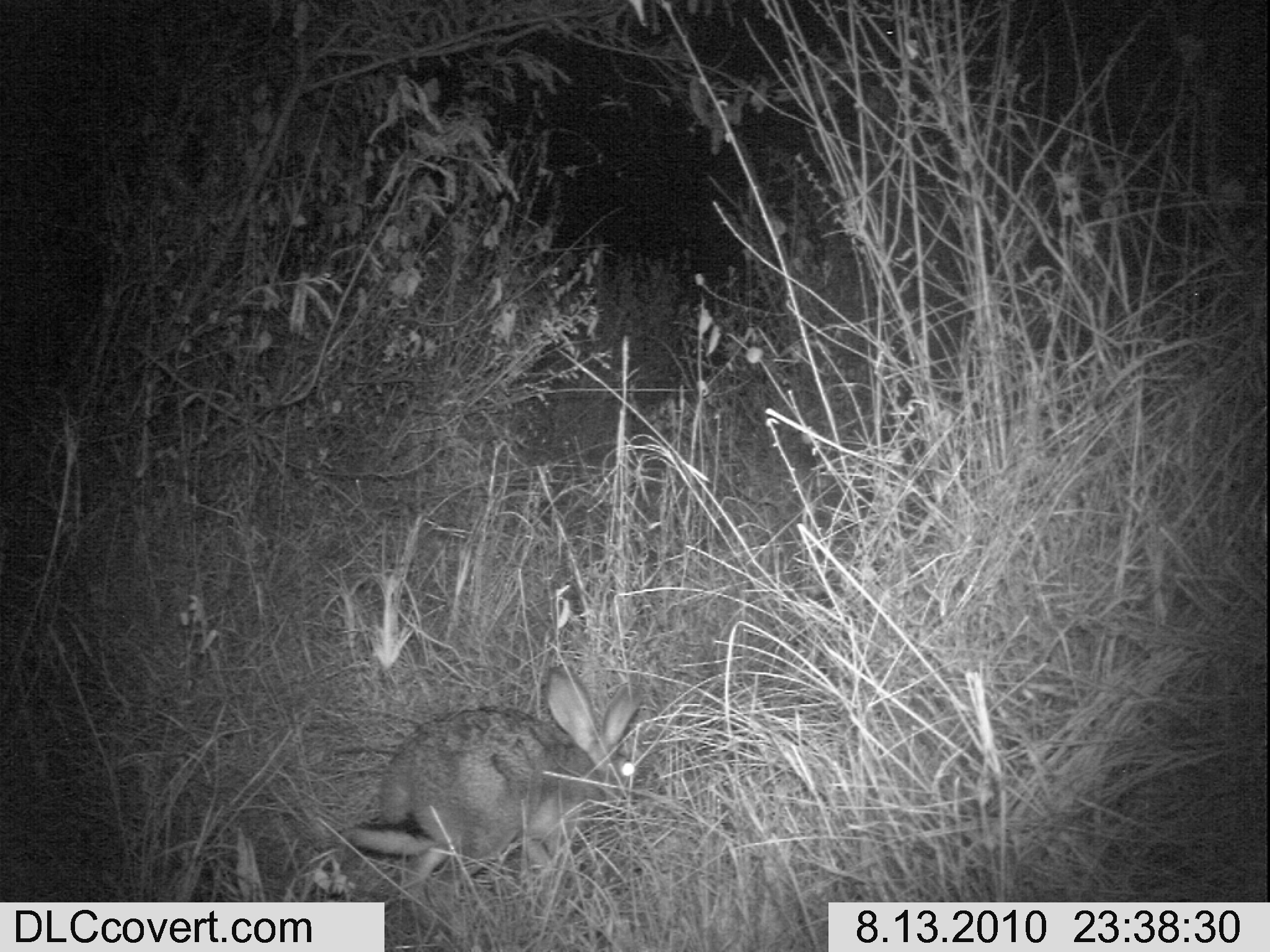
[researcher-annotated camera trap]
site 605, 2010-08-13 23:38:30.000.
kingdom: Animalia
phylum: Chordata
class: Mammalia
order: Lagomorpha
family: Leporidae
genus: Lepus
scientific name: Lepus saxatilis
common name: scrub hare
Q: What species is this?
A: Lepus saxatilis (scrub hare).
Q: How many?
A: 1.